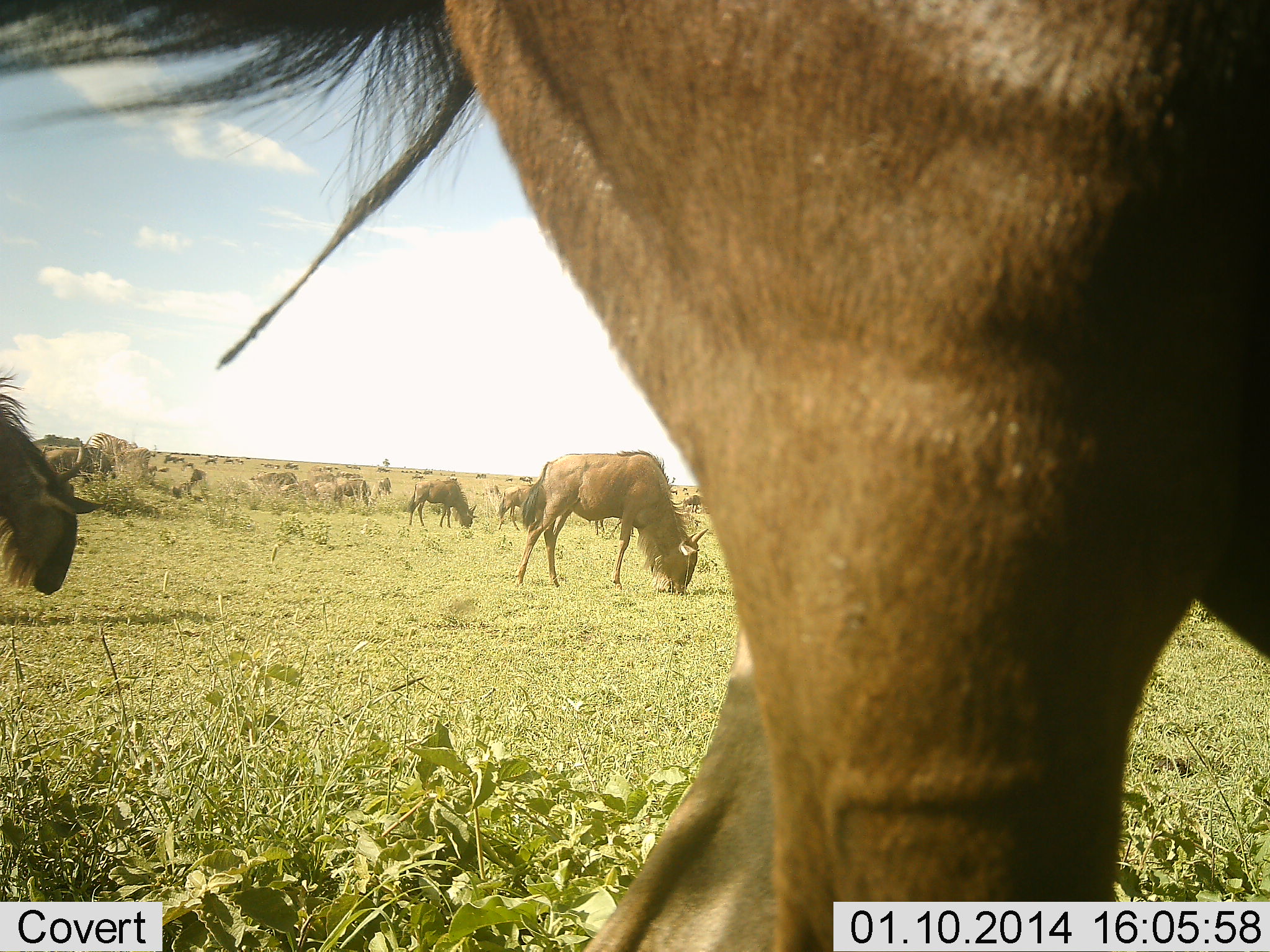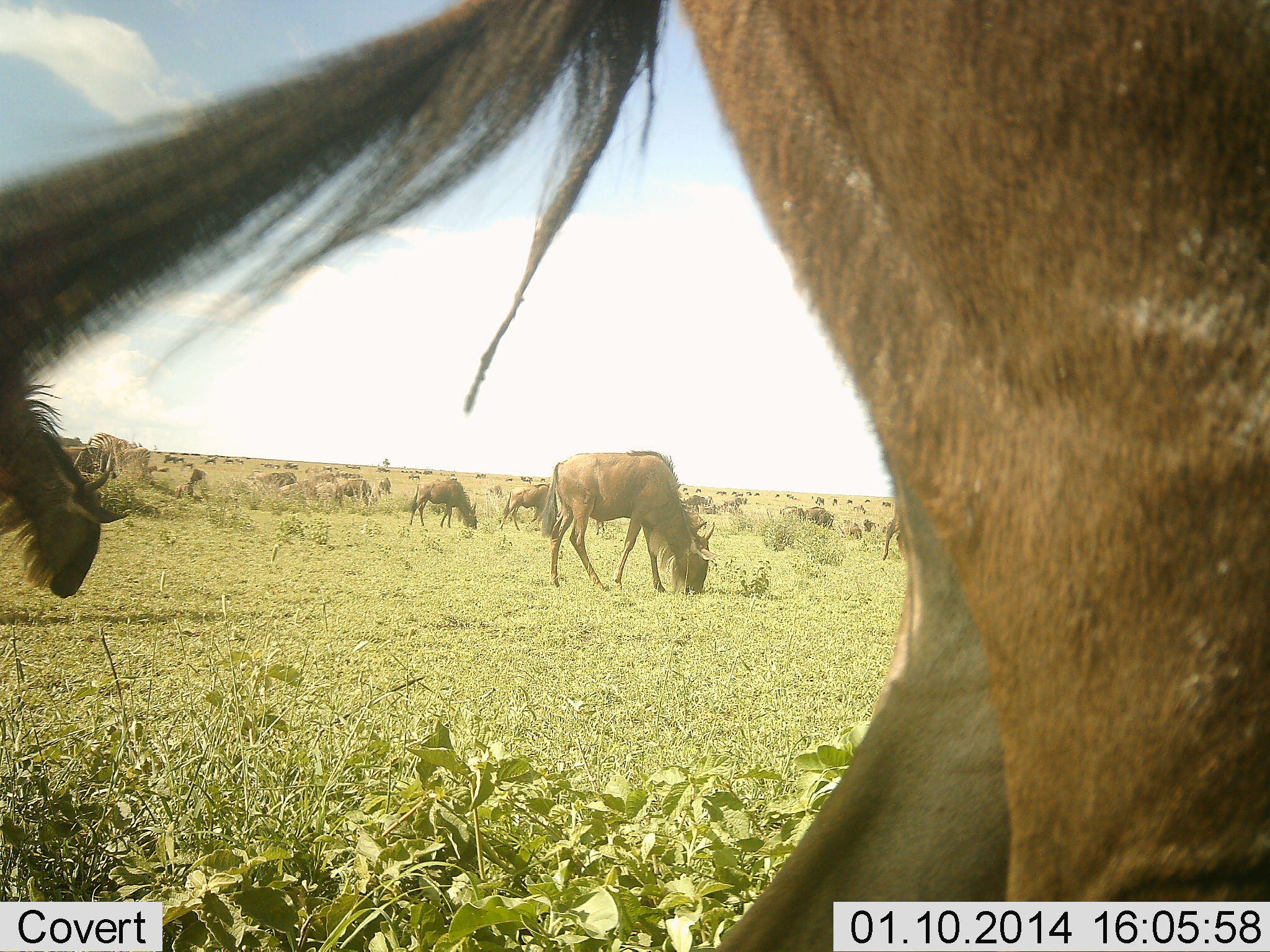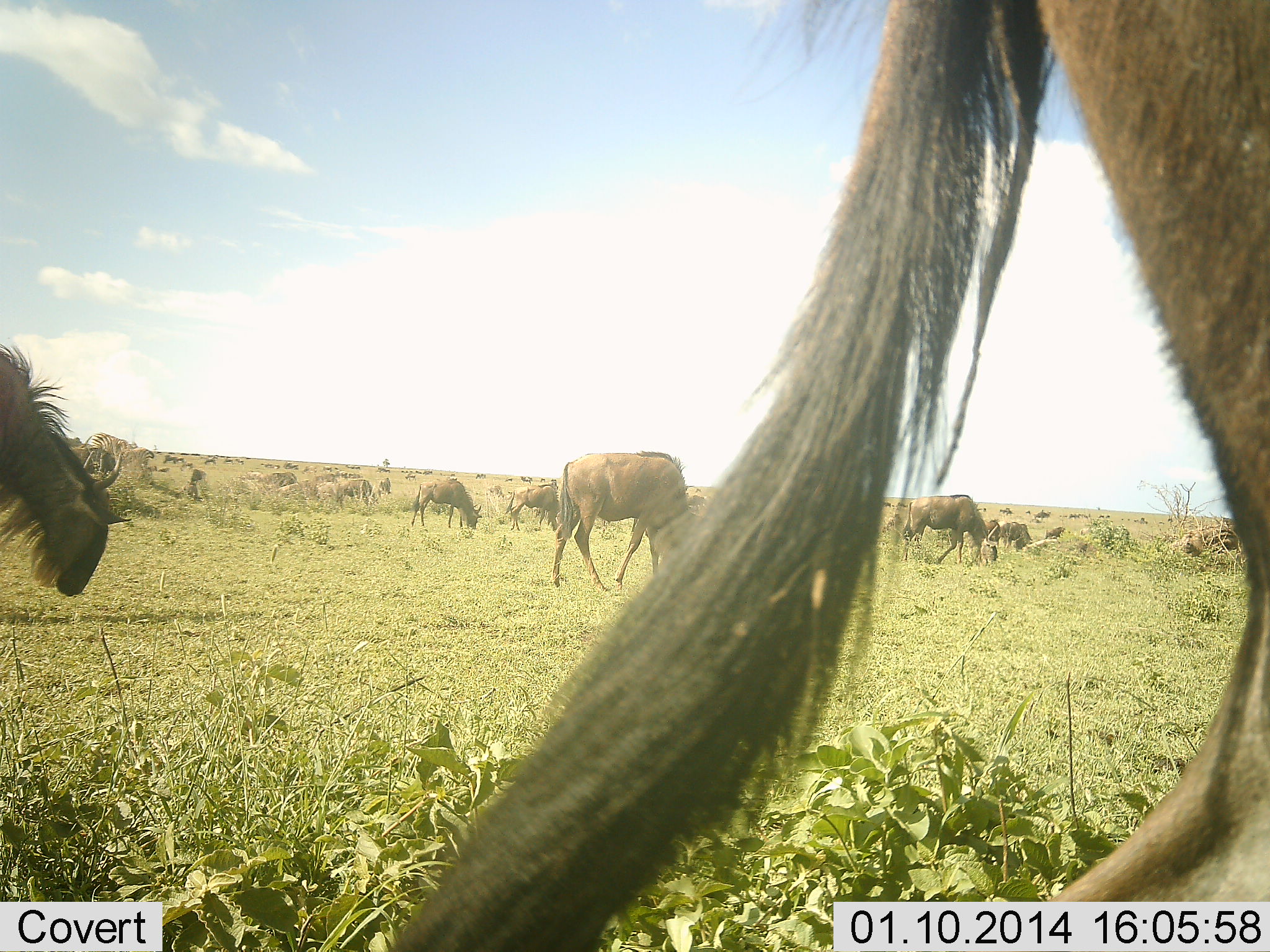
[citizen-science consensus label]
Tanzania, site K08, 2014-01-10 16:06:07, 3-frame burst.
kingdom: Animalia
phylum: Chordata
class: Mammalia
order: Artiodactyla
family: Bovidae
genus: Connochaetes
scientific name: Connochaetes taurinus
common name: blue wildebeest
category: wildebeest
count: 11-50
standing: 40%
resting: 0%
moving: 70%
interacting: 10%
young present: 0%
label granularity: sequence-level